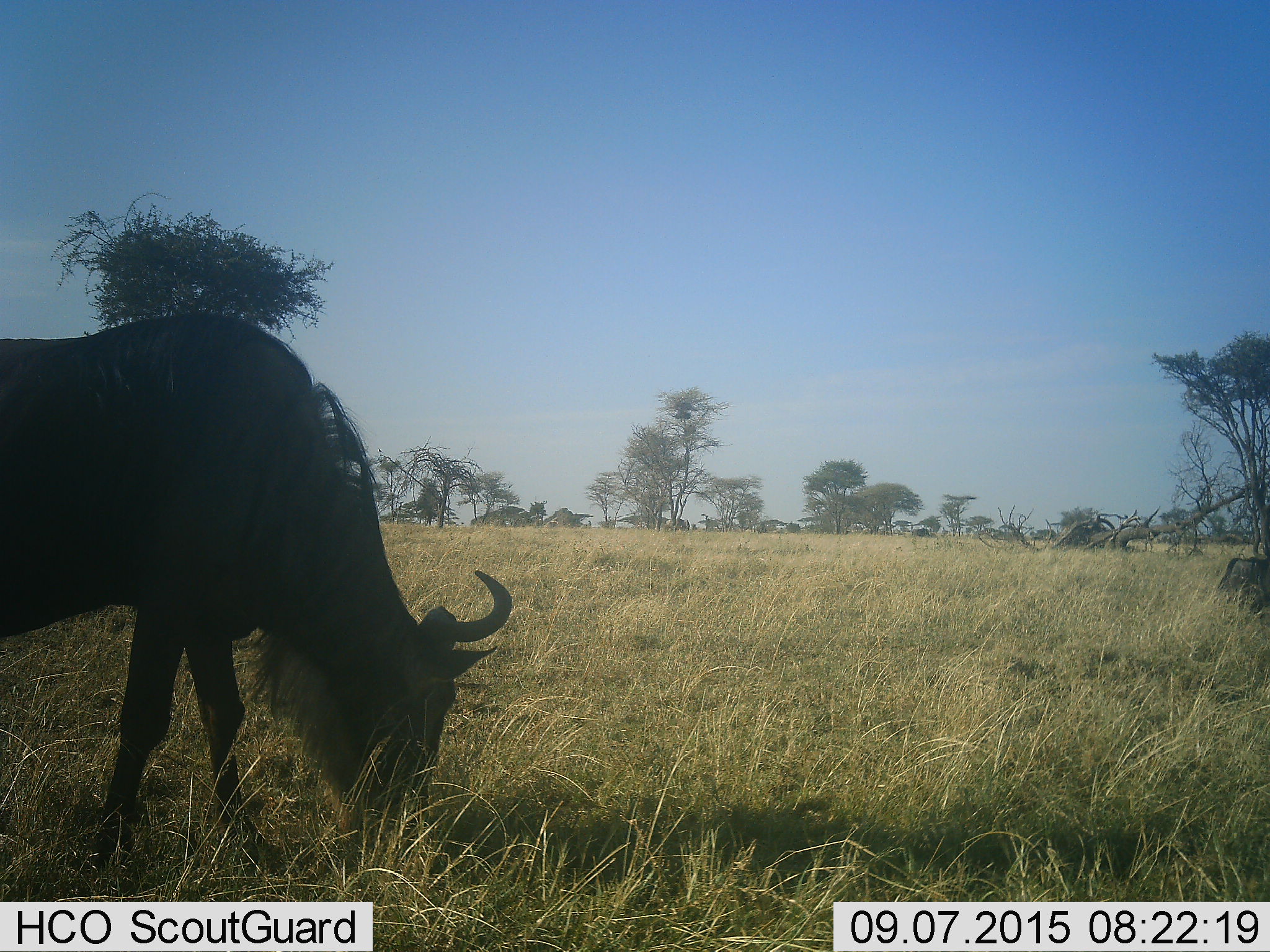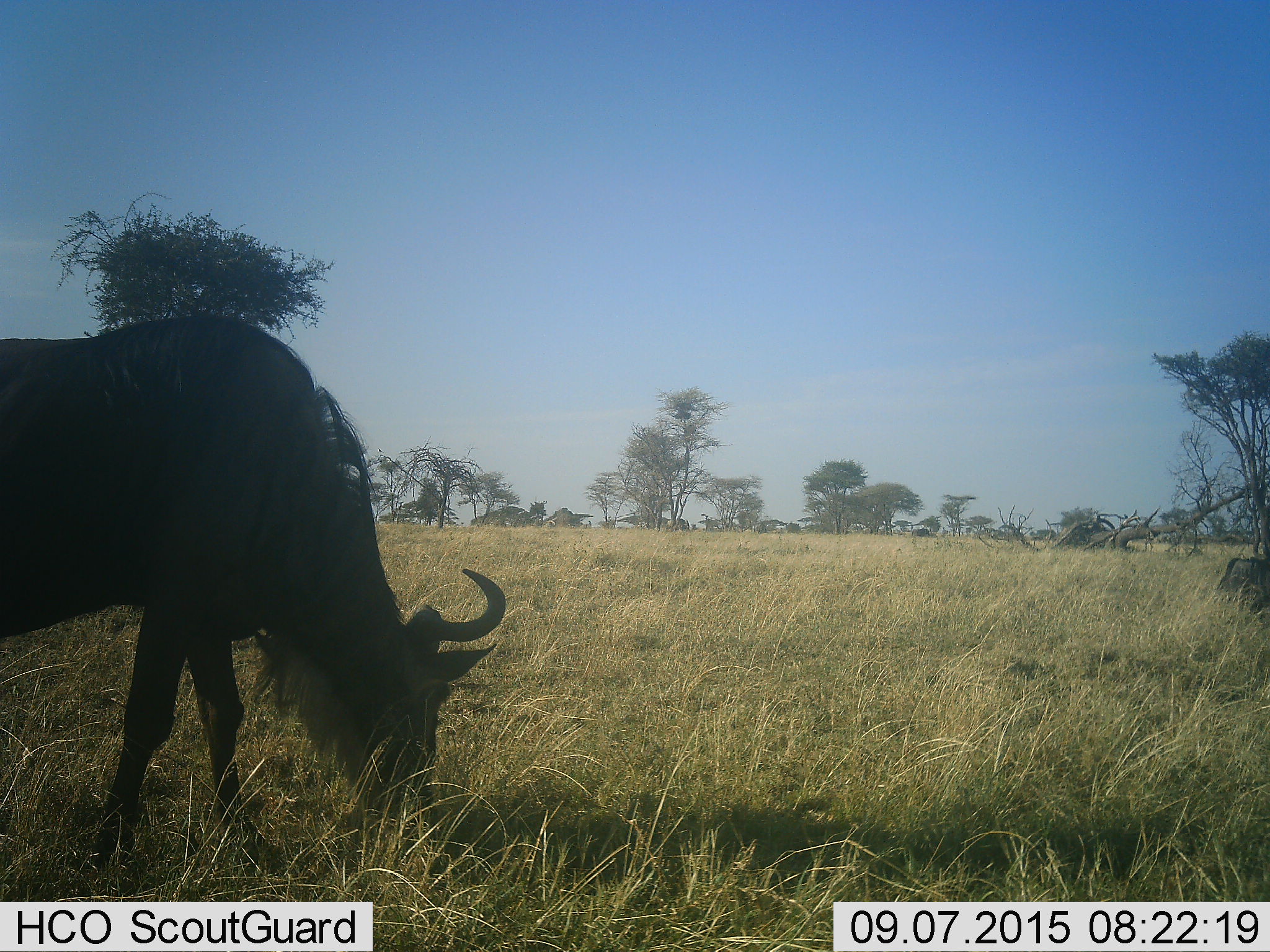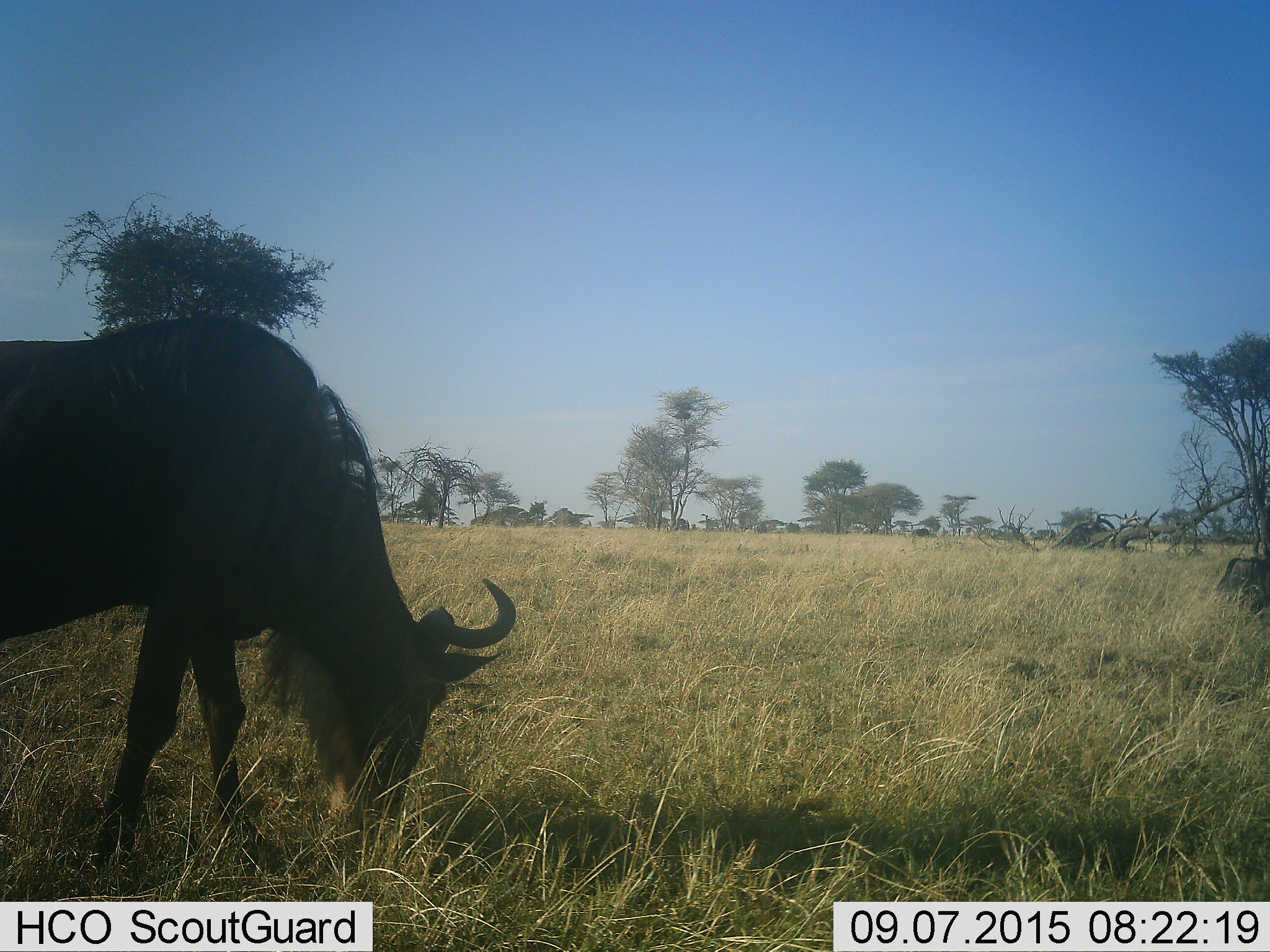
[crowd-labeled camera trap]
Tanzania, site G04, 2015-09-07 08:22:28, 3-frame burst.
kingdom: Animalia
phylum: Chordata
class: Mammalia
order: Artiodactyla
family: Bovidae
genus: Connochaetes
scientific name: Connochaetes taurinus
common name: blue wildebeest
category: wildebeest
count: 1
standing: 47%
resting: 20%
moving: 7%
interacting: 0%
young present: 0%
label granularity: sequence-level